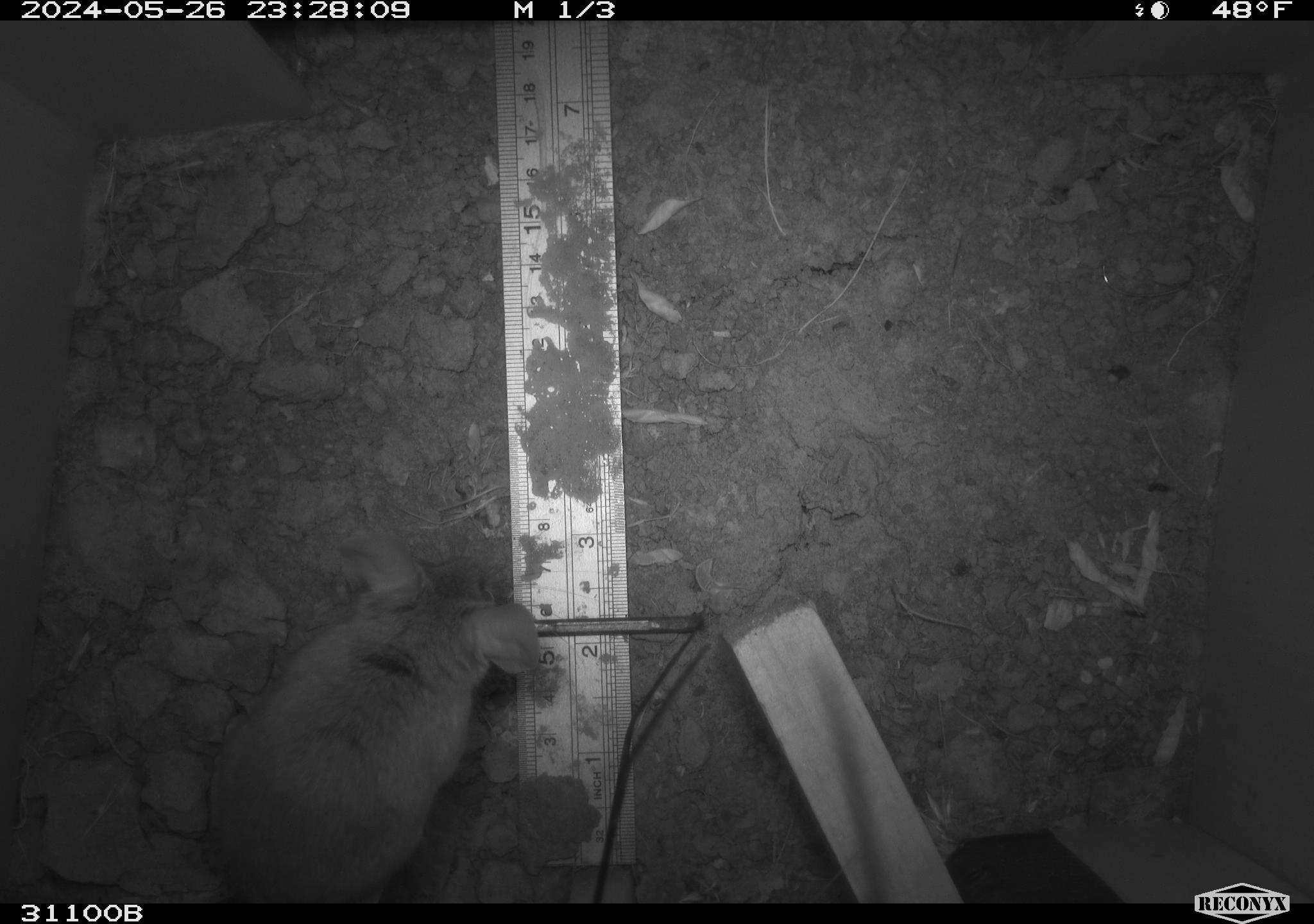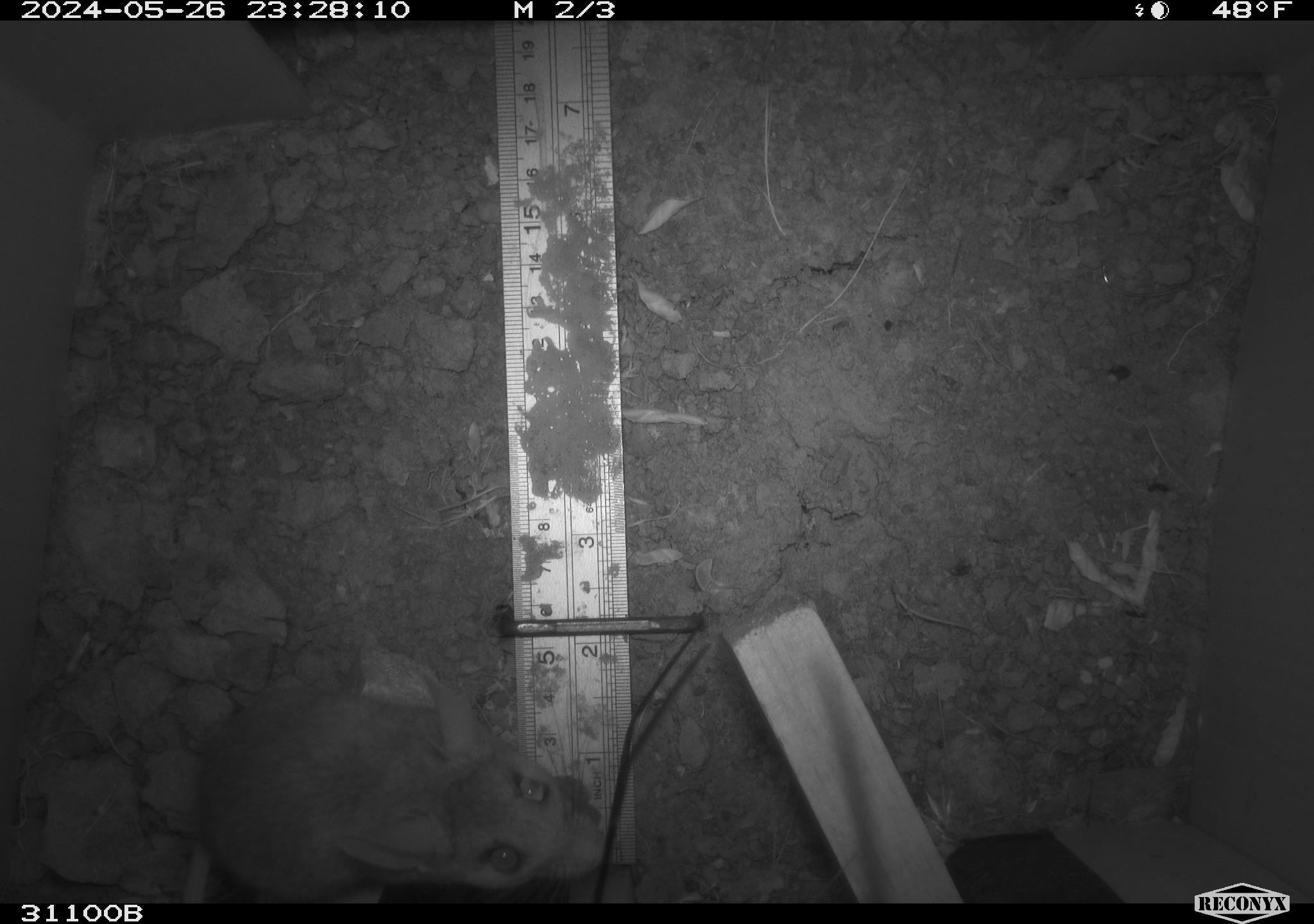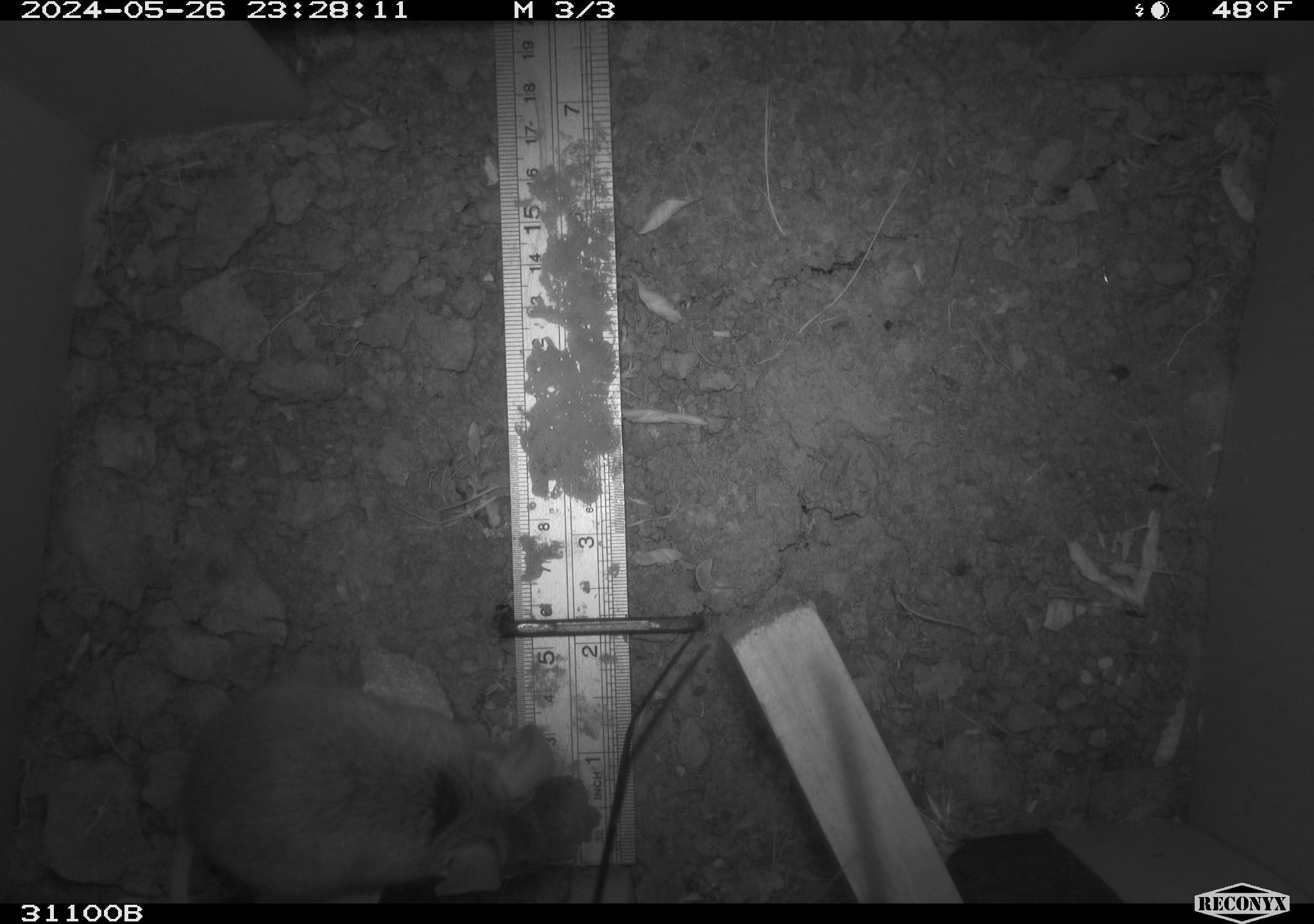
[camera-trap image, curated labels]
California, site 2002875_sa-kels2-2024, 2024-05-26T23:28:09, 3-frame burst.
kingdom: Animalia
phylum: Chordata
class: Mammalia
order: Rodentia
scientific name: Rodentia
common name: rodent